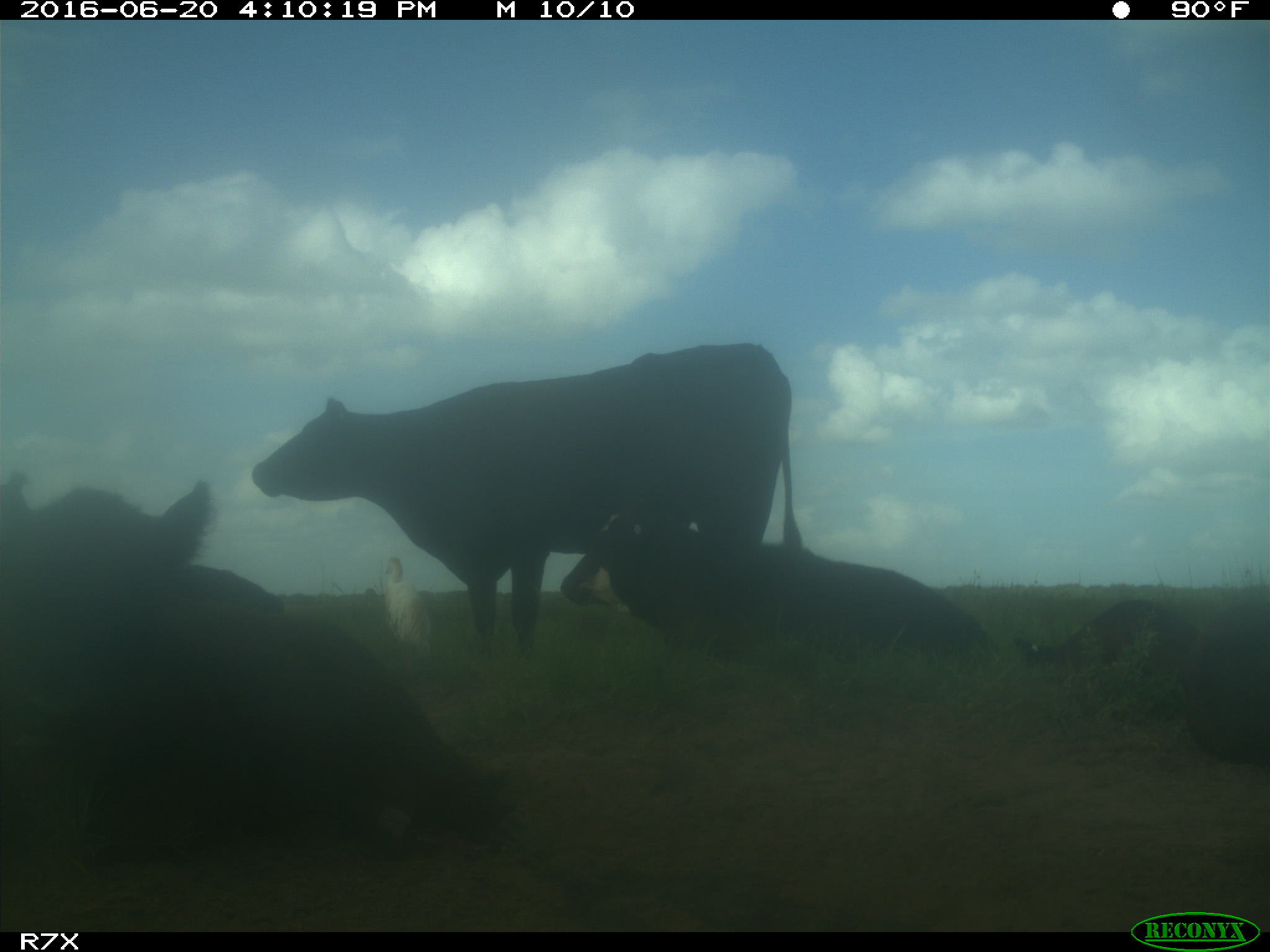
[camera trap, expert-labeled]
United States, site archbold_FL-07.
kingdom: Animalia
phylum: Chordata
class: Mammalia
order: Artiodactyla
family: Bovidae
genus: Bos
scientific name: Bos taurus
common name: domestic cow